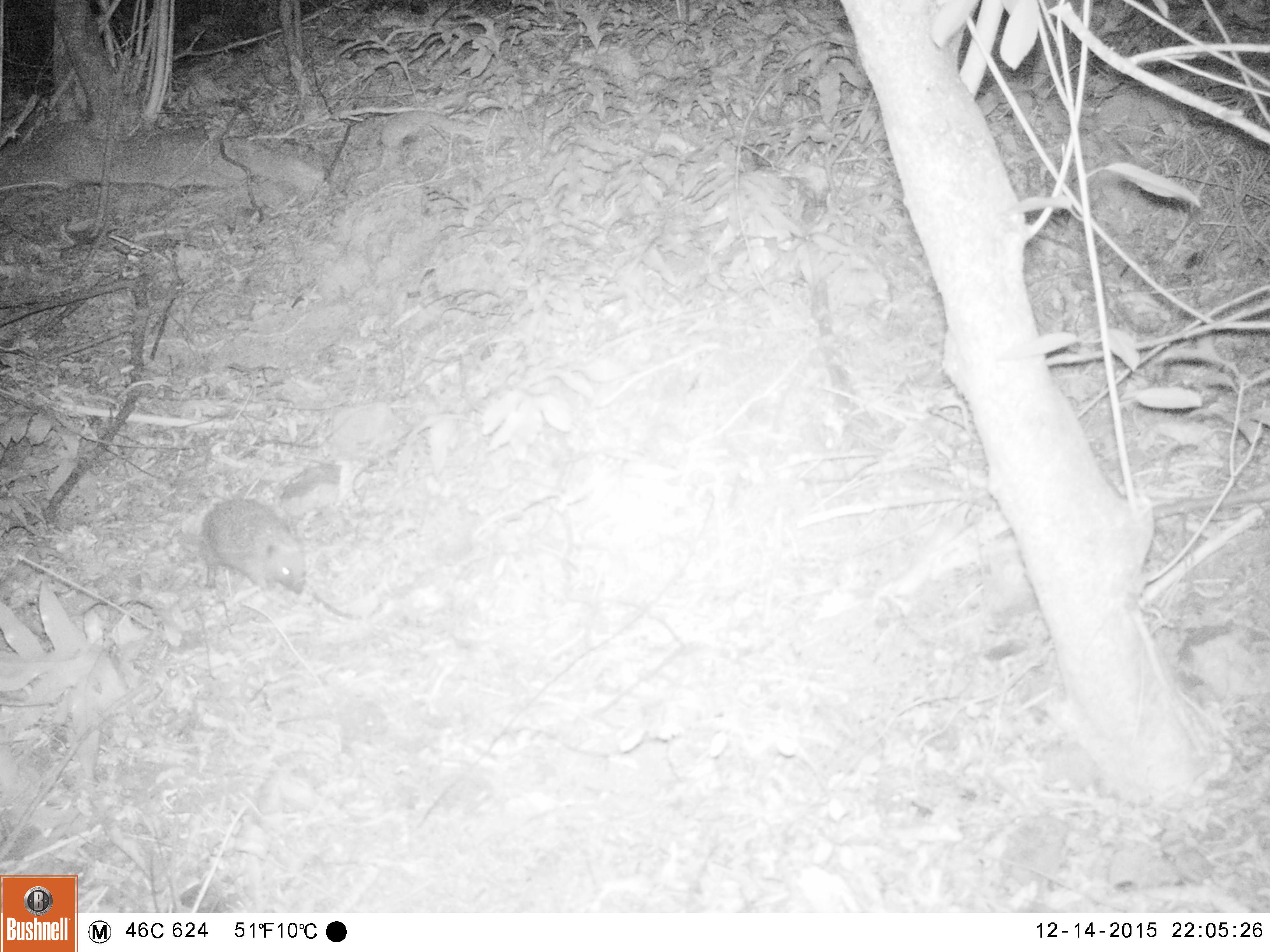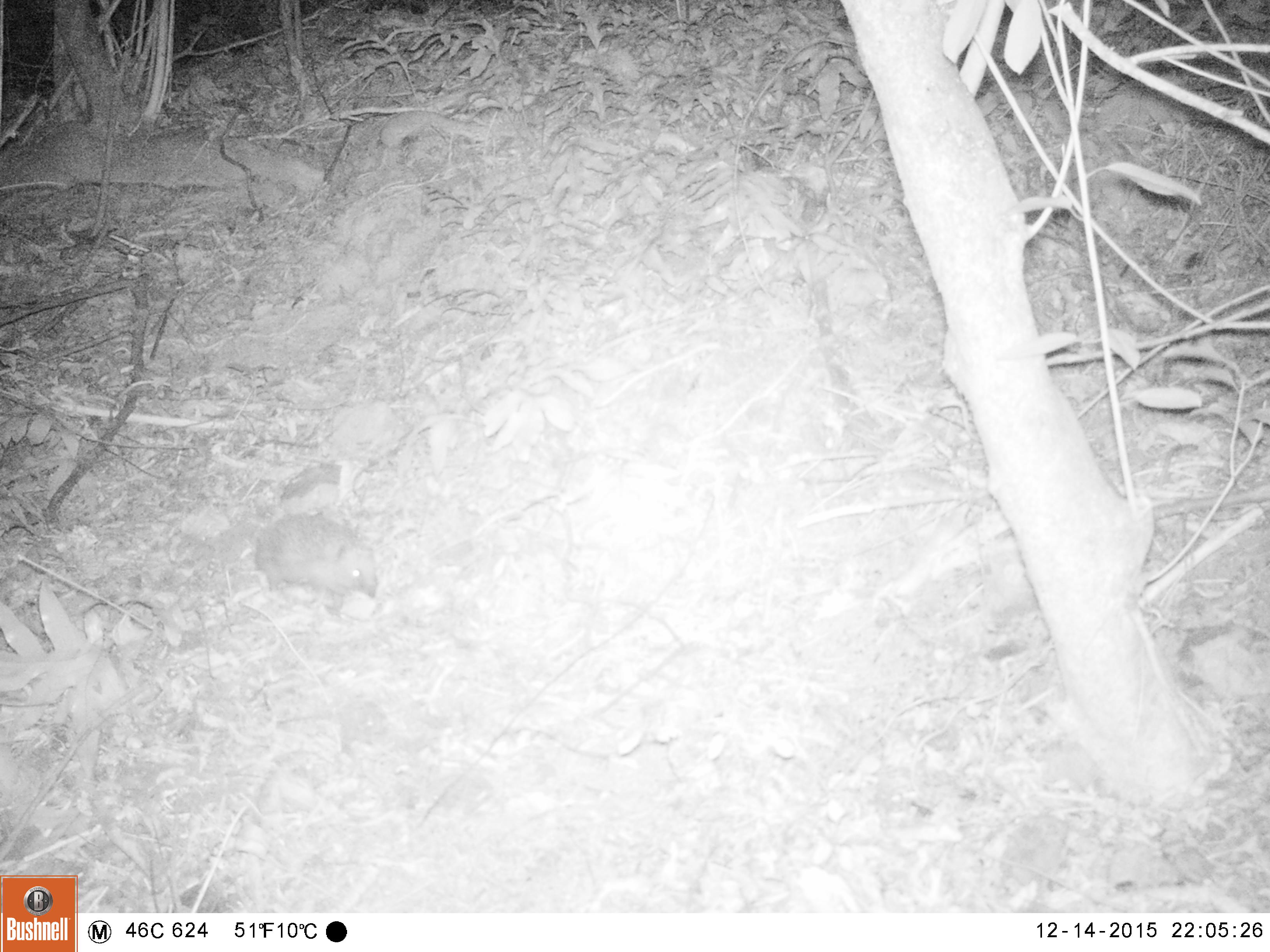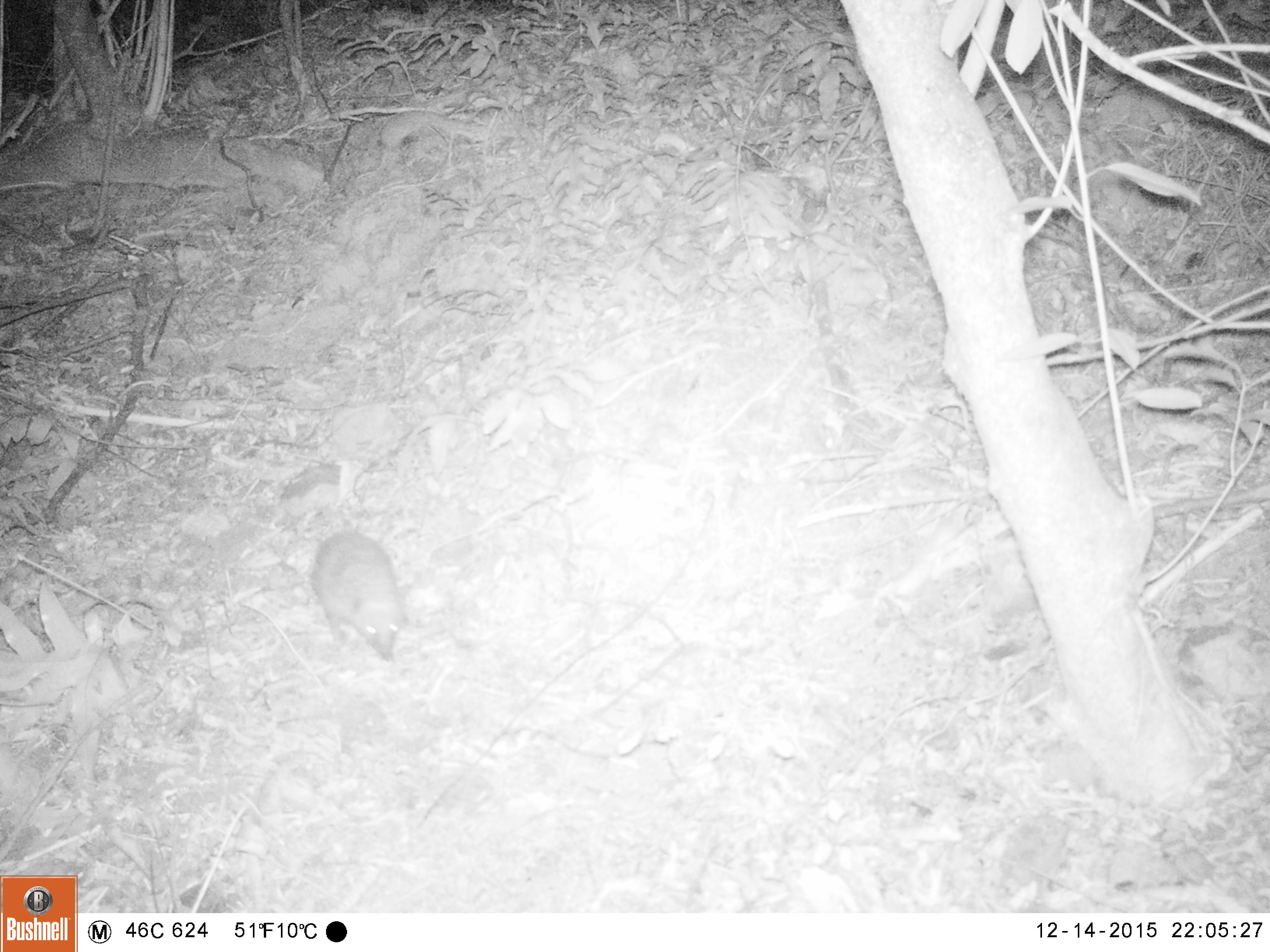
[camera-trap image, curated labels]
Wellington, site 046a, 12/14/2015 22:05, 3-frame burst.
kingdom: Animalia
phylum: Chordata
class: Mammalia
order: Eulipotyphla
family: Erinaceidae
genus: Erinaceus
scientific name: Erinaceus europaeus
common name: hedgehog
Hedgehog (Erinaceus europaeus).